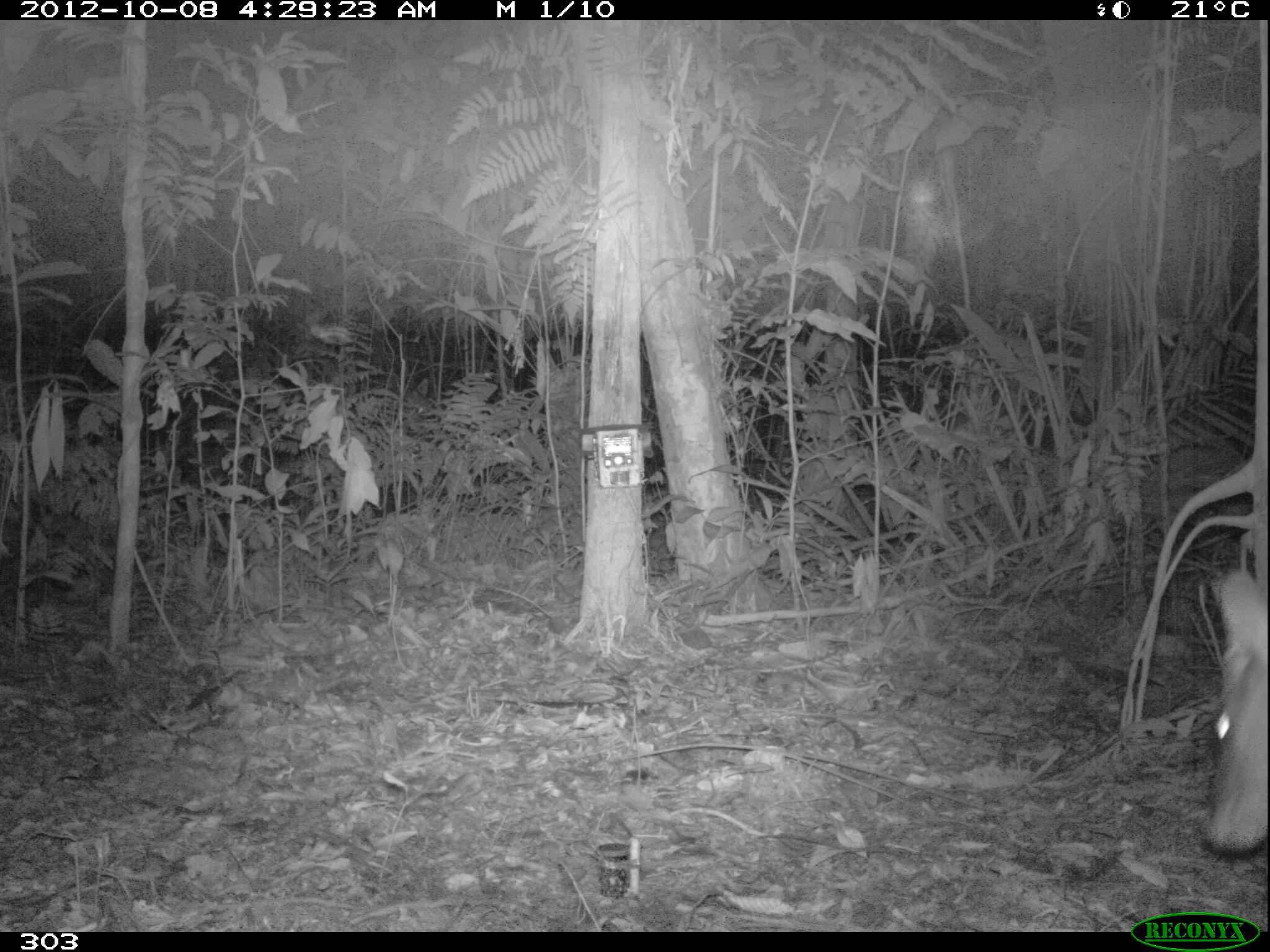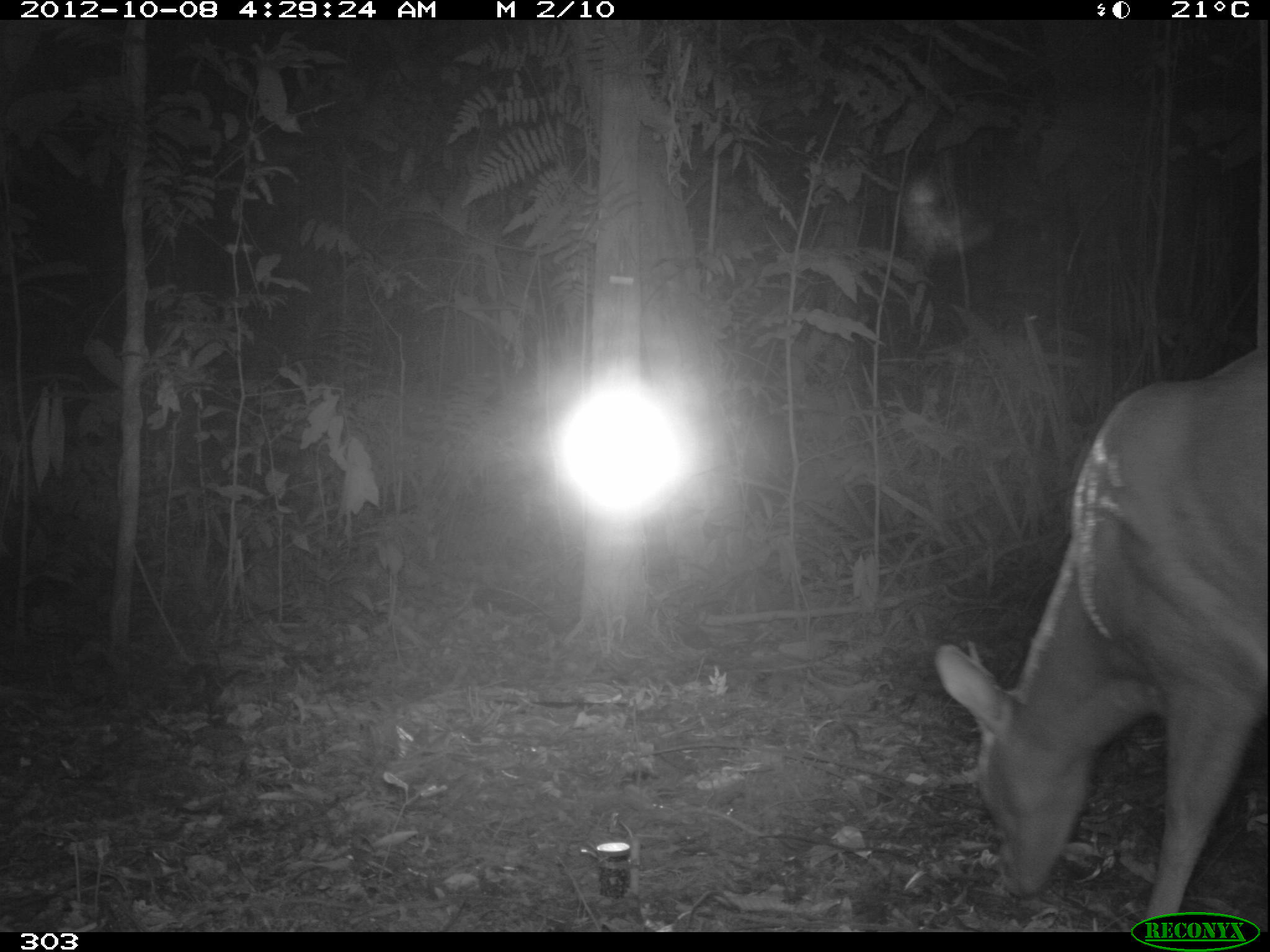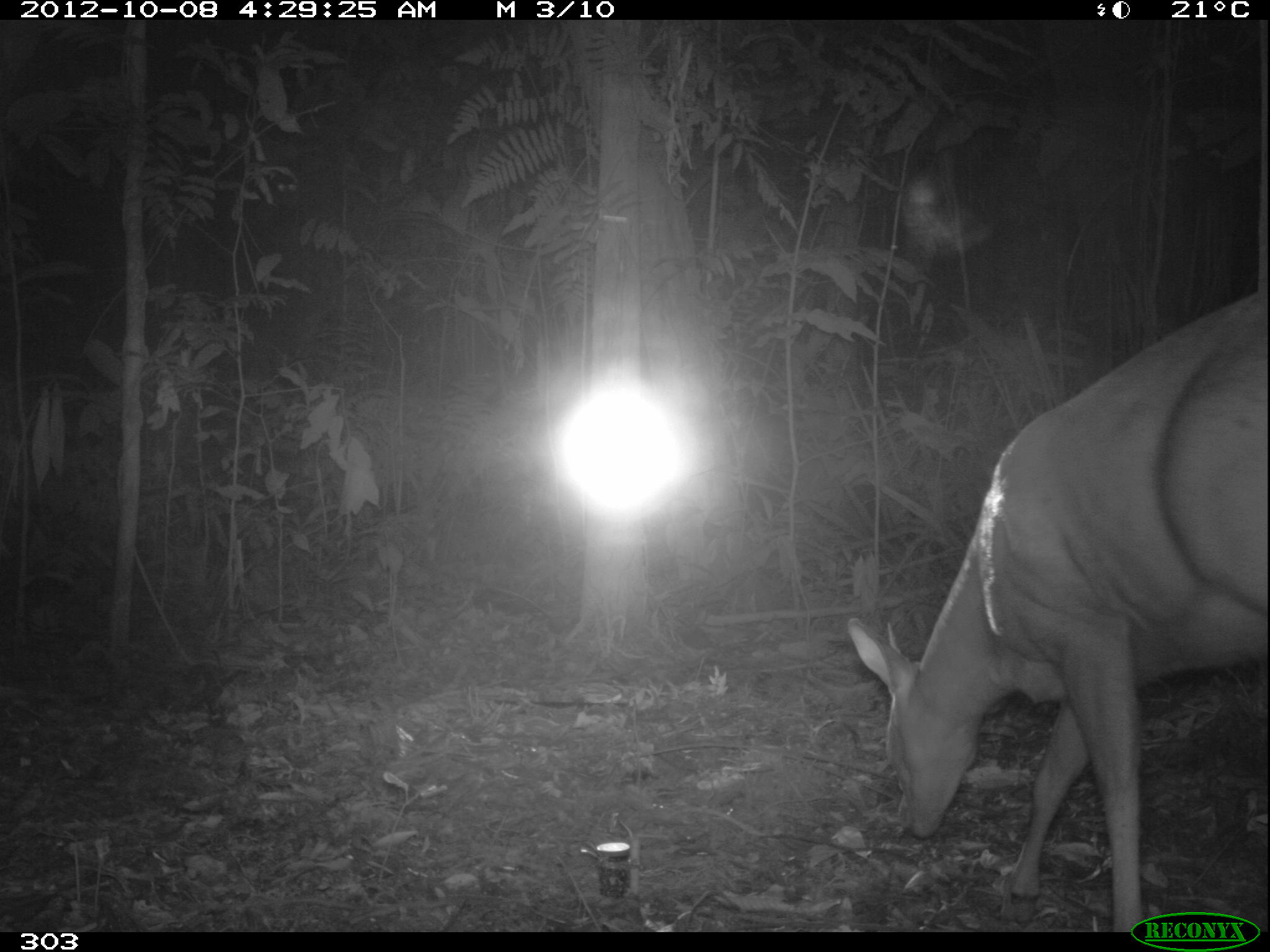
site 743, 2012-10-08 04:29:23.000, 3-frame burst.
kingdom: Animalia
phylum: Chordata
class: Mammalia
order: Artiodactyla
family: Cervidae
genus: Mazama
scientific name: Mazama americana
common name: red brocket